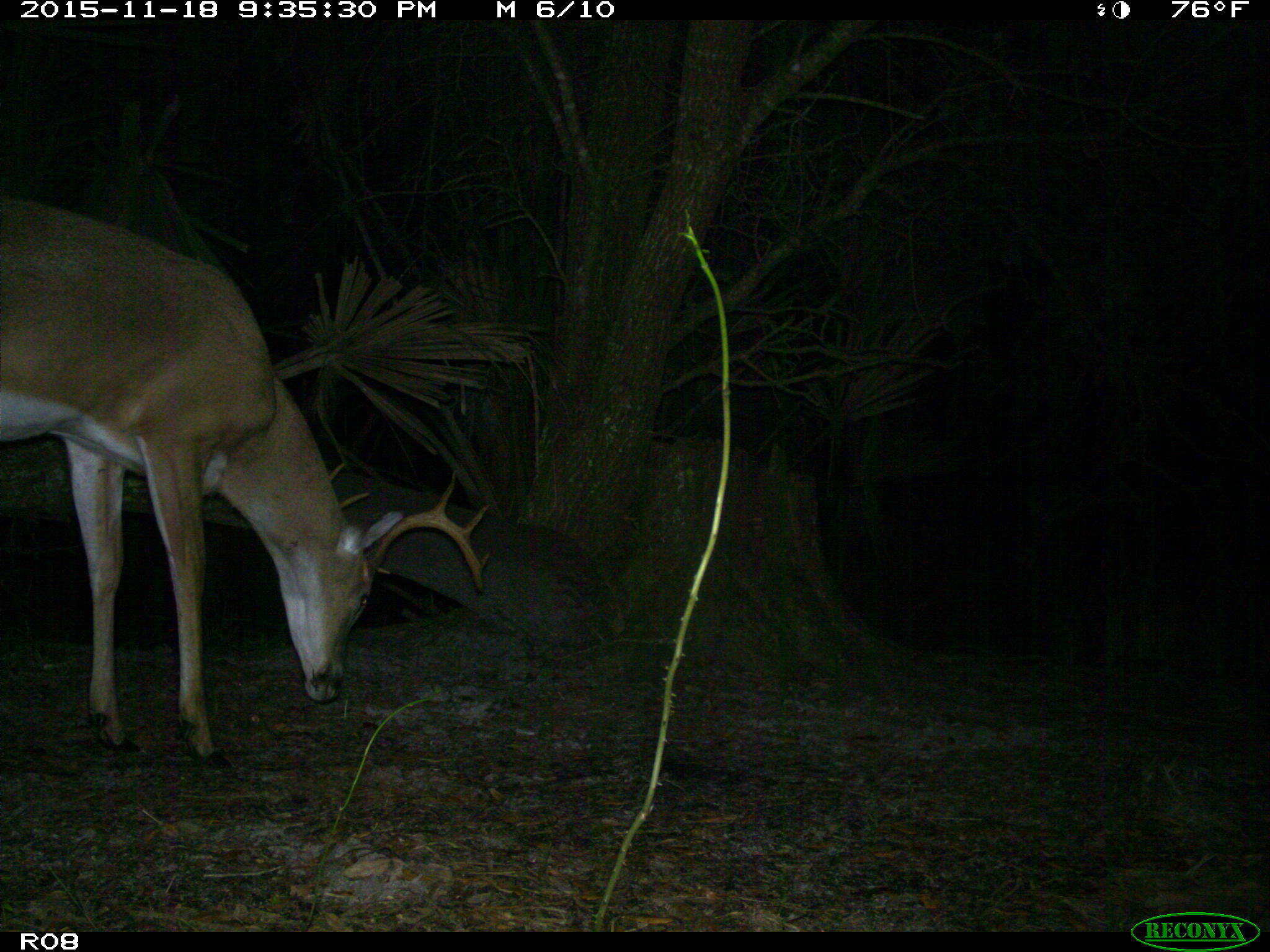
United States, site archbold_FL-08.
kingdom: Animalia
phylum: Chordata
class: Mammalia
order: Artiodactyla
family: Cervidae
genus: Odocoileus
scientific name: Odocoileus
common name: deer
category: unidentified deer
Unidentified deer (deer) (Odocoileus).